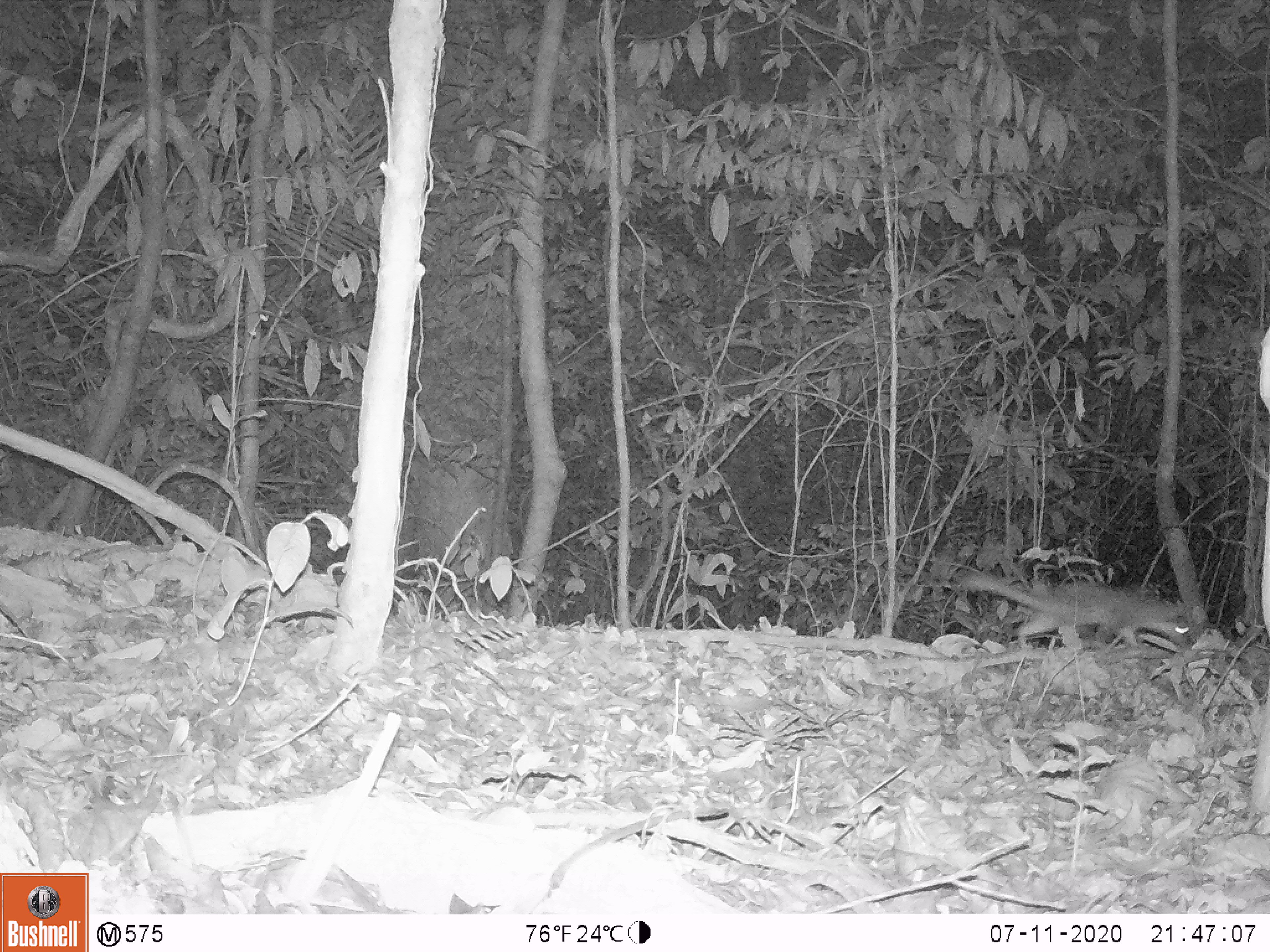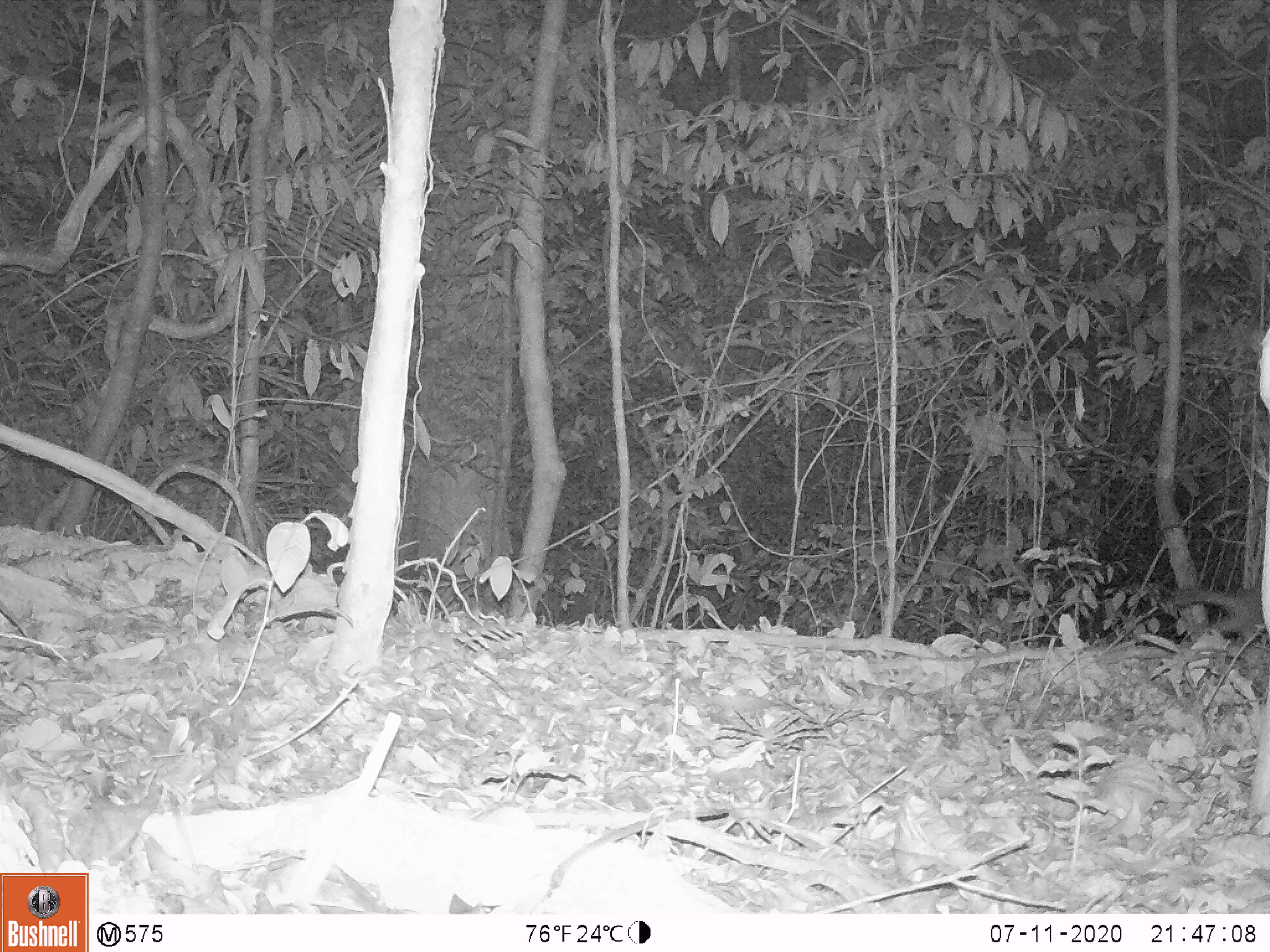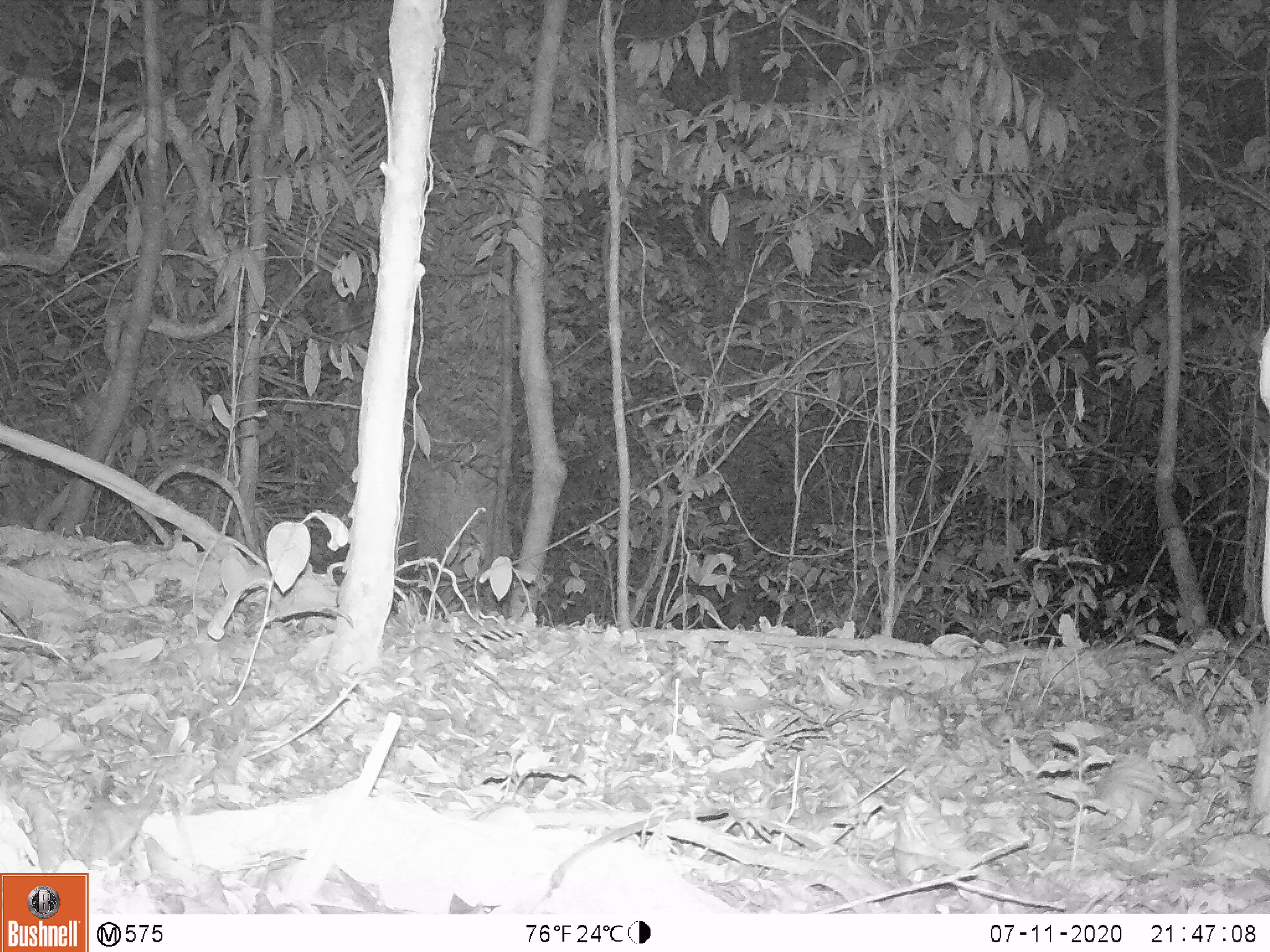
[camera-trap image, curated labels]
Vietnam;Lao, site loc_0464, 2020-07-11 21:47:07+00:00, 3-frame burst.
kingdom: Animalia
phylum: Chordata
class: Mammalia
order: Carnivora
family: Mustelidae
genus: Melogale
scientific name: Melogale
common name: ferret badger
Ferret badger (Melogale). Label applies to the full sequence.